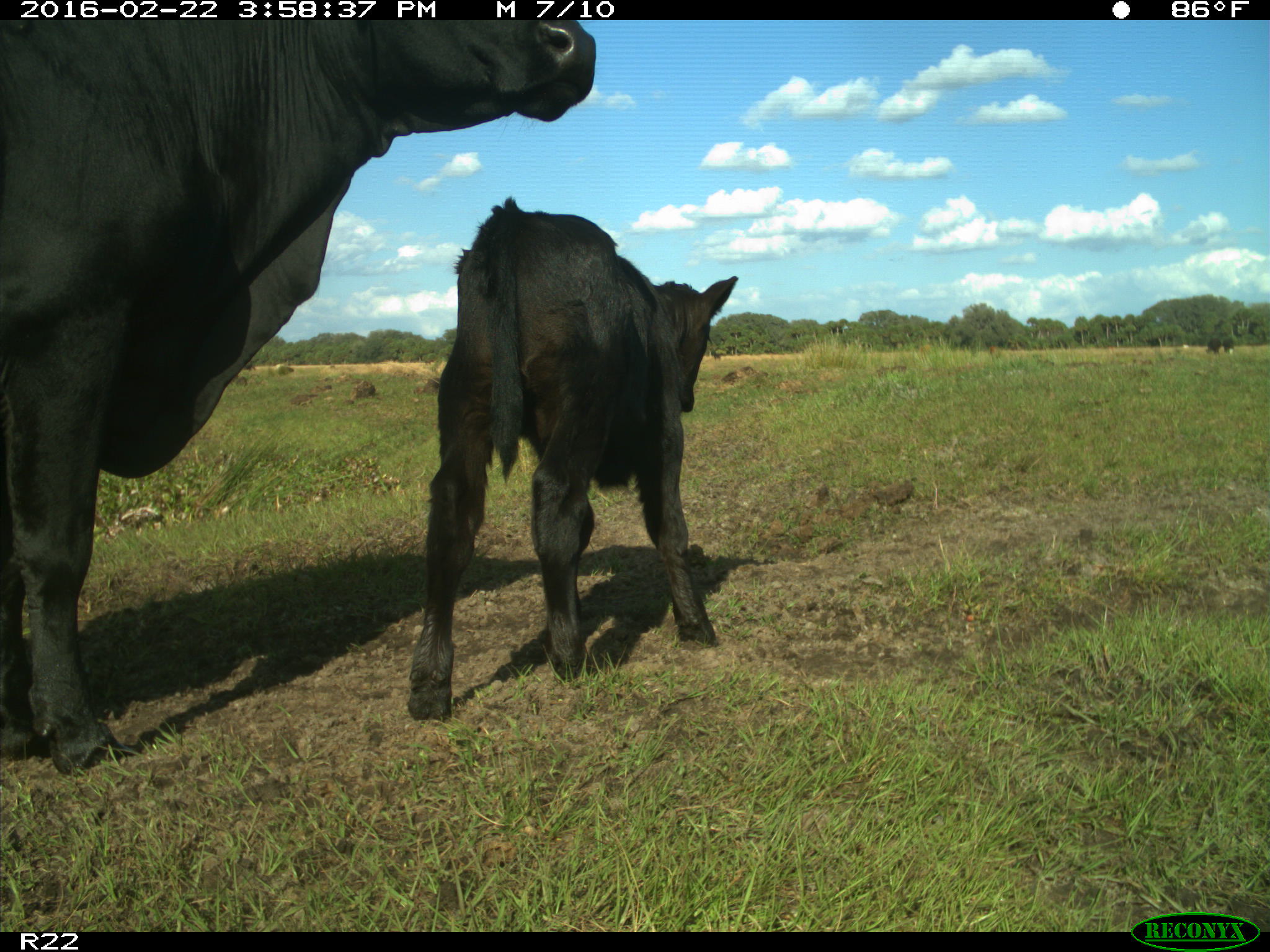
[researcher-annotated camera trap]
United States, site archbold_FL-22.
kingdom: Animalia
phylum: Chordata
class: Mammalia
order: Artiodactyla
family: Bovidae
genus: Bos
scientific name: Bos taurus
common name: domestic cow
Bos taurus (domestic cow).